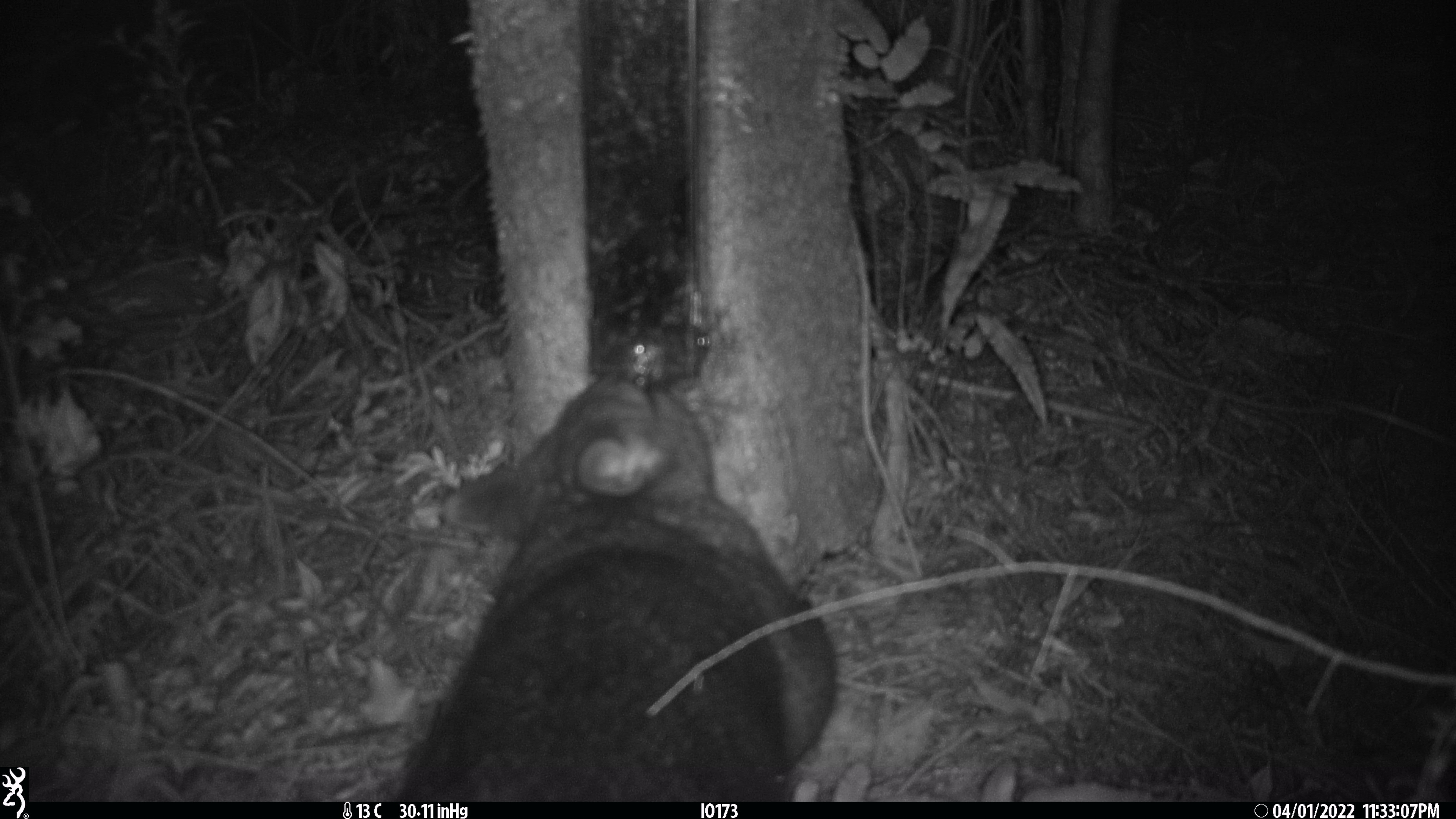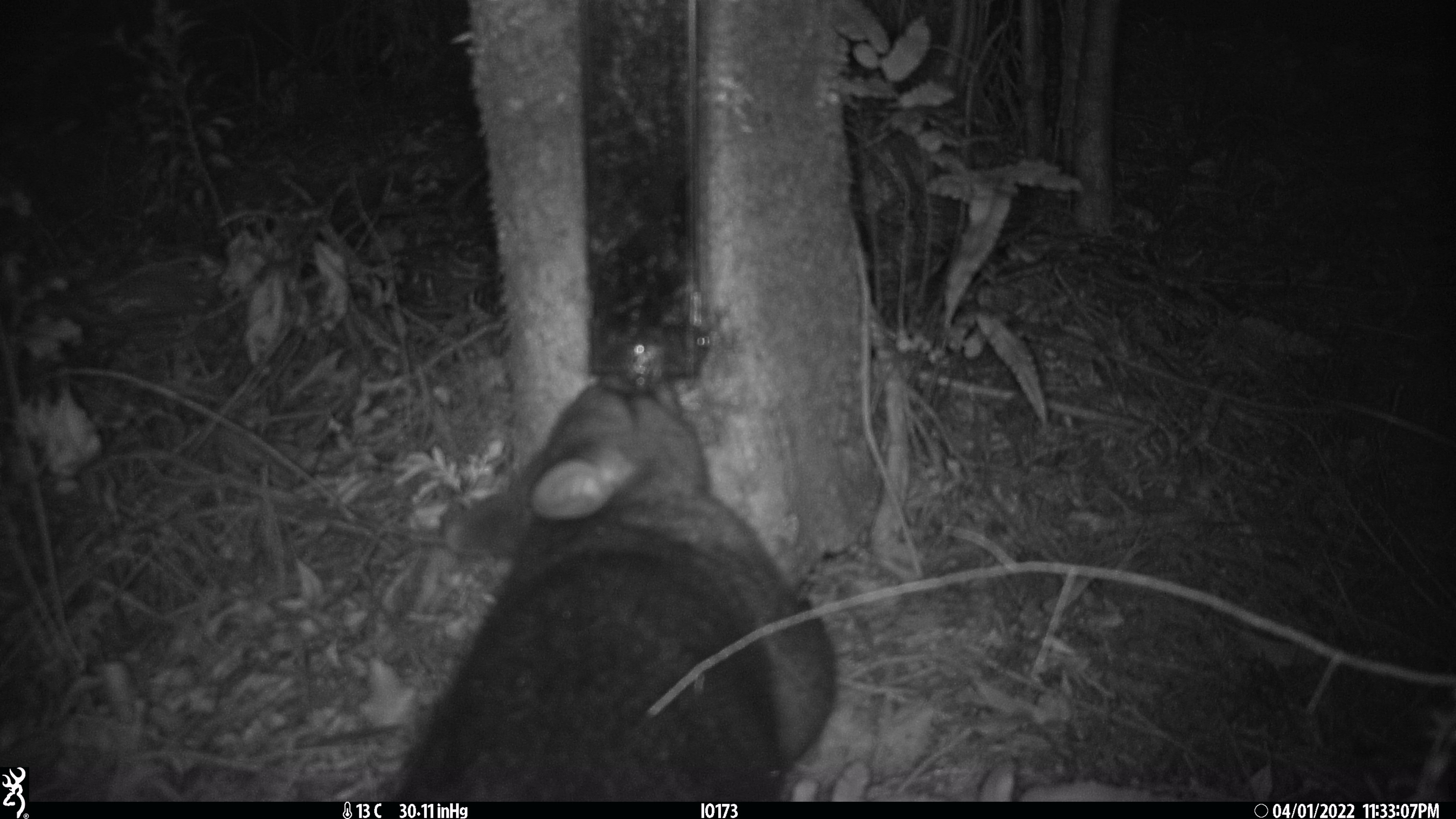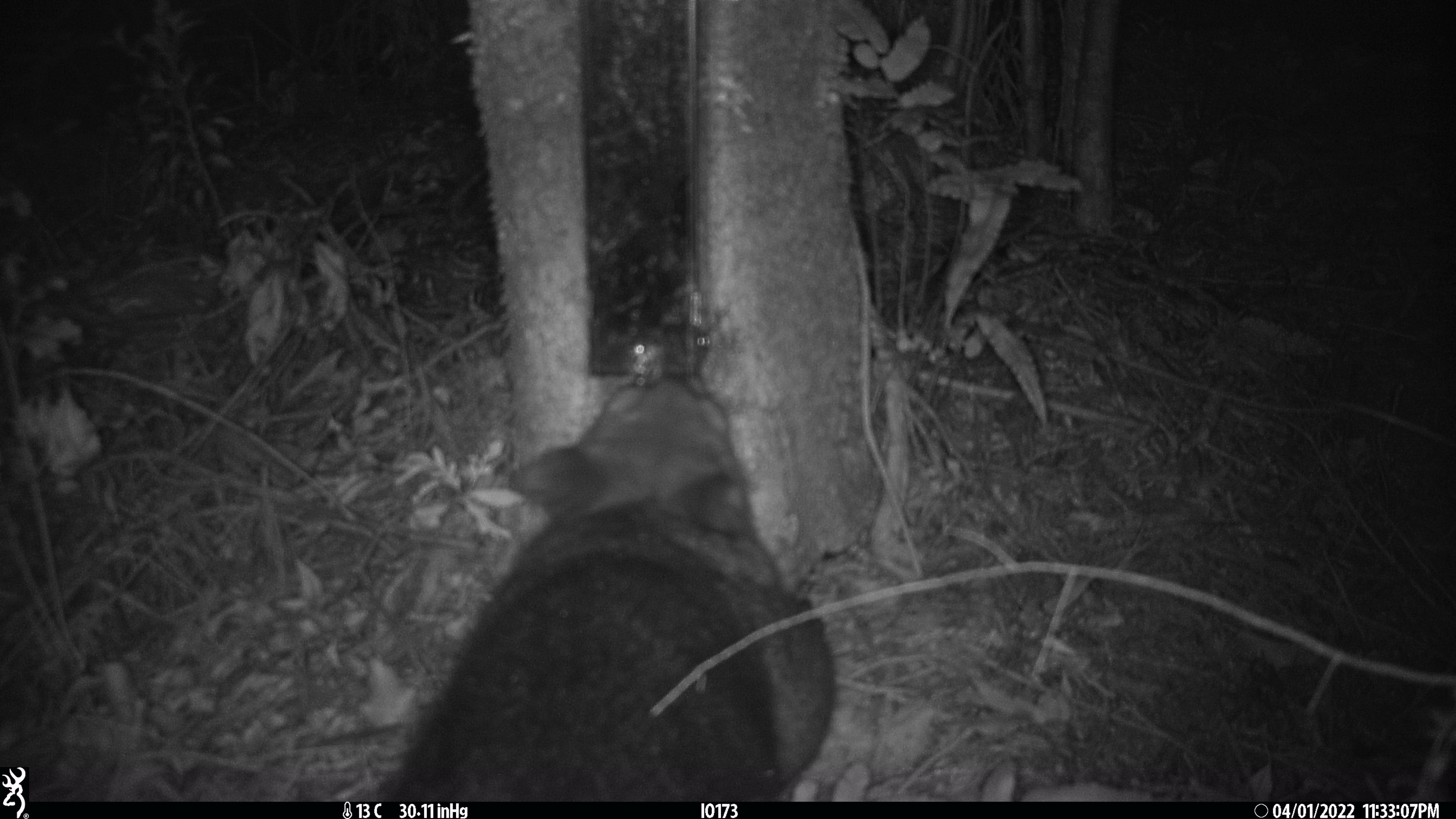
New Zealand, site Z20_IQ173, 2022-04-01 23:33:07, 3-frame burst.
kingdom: Animalia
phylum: Chordata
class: Mammalia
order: Diprotodontia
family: Phalangeridae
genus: Trichosurus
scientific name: Trichosurus vulpecula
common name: common brushtail possum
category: possum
Possum (common brushtail possum) (Trichosurus vulpecula).